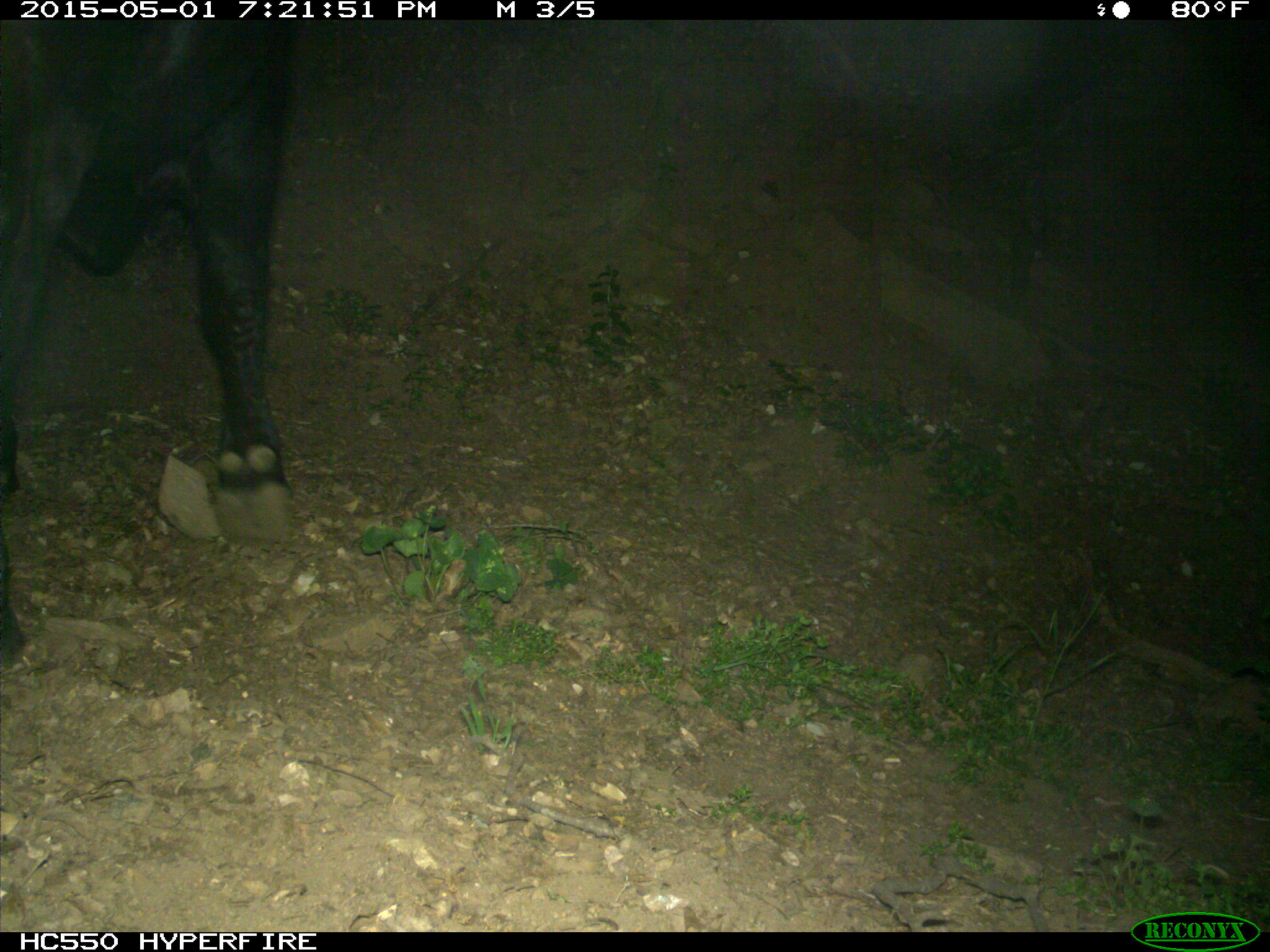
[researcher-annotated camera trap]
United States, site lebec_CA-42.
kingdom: Animalia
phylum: Chordata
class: Mammalia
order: Artiodactyla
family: Bovidae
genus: Bos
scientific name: Bos taurus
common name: domestic cow